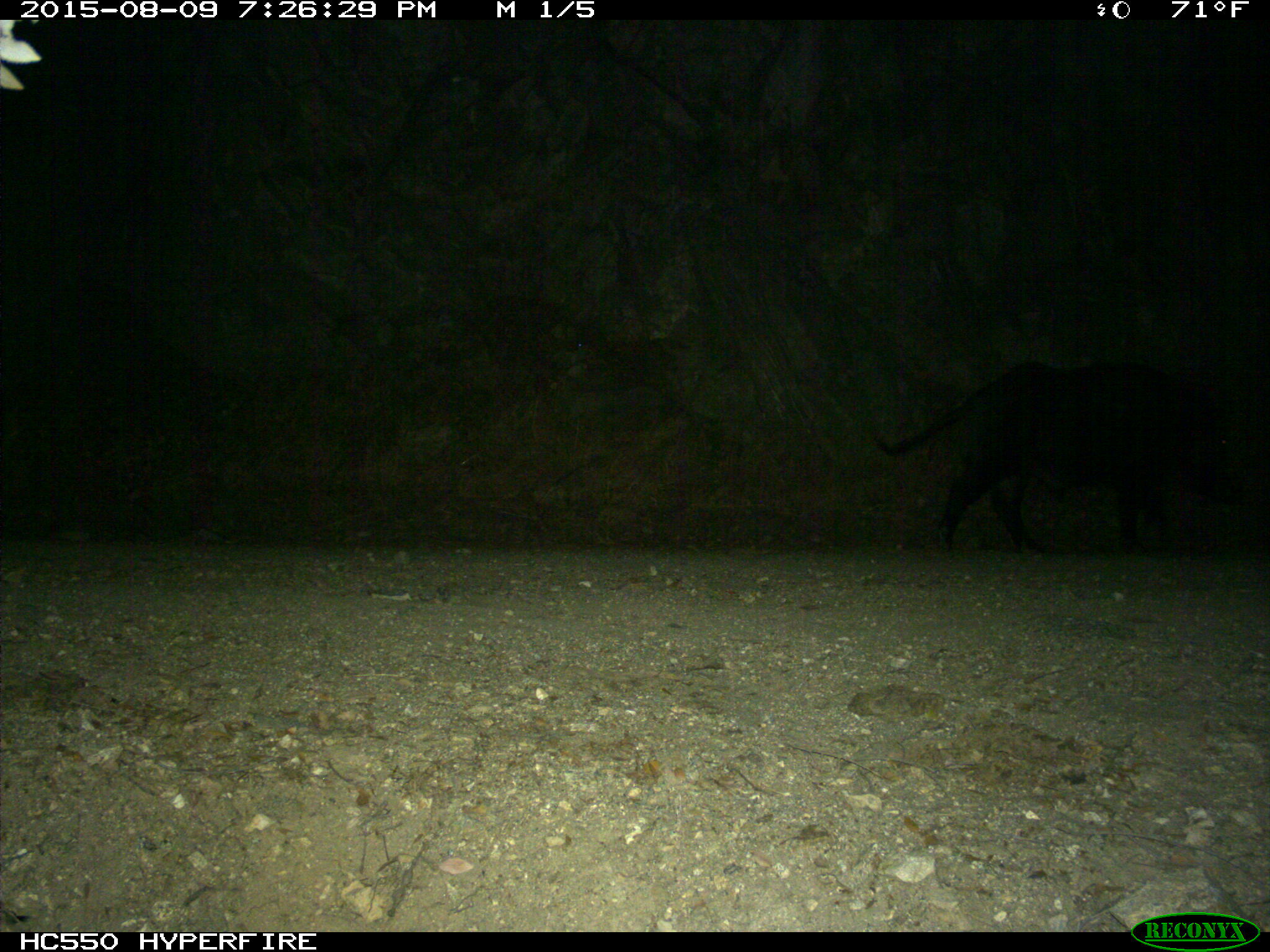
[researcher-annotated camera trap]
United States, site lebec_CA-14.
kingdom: Animalia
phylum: Chordata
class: Mammalia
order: Artiodactyla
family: Suidae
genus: Sus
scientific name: Sus scrofa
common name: wild boar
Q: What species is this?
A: Sus scrofa (wild boar).